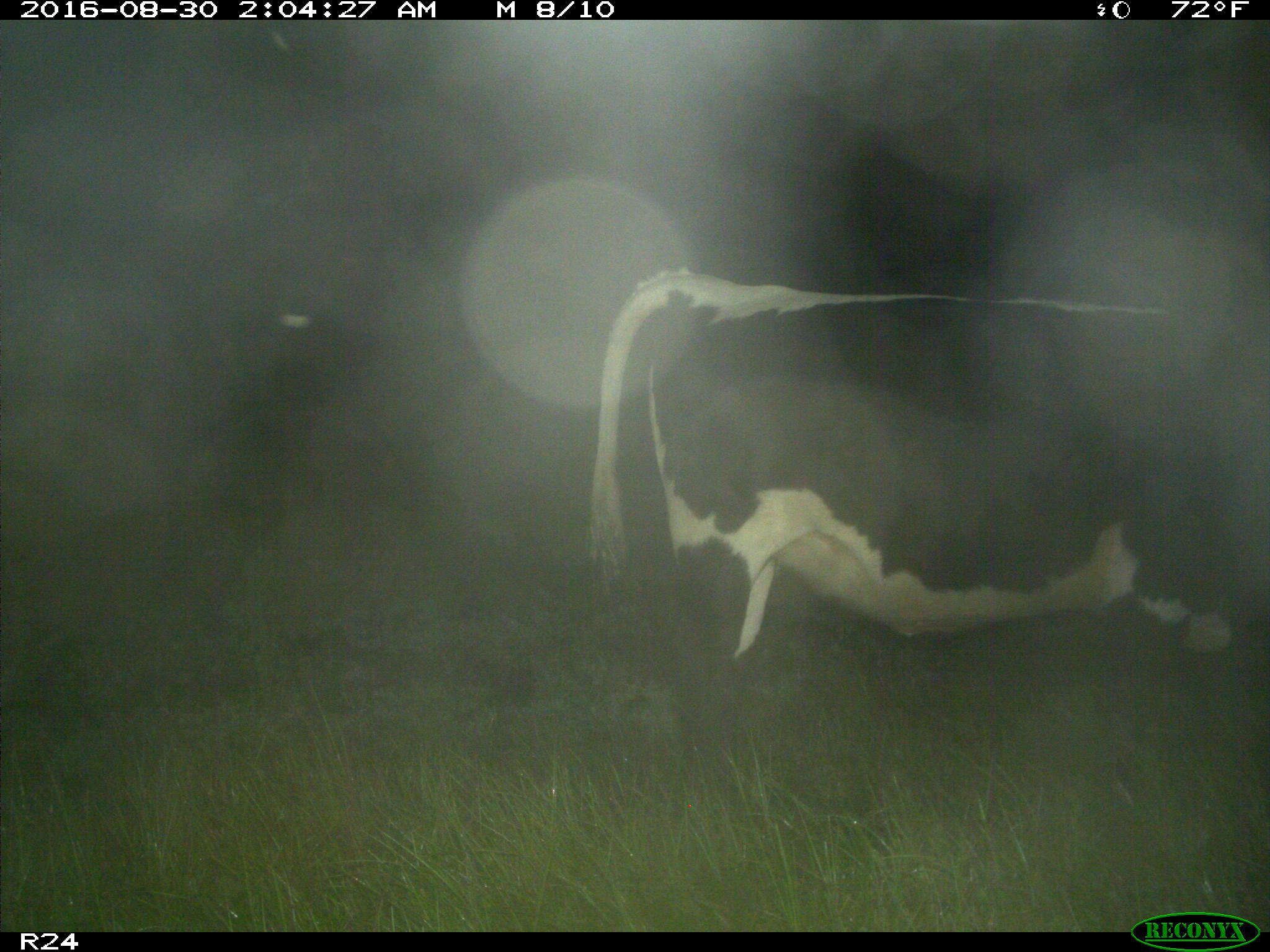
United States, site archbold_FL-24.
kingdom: Animalia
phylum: Chordata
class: Mammalia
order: Artiodactyla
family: Bovidae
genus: Bos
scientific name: Bos taurus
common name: domestic cow